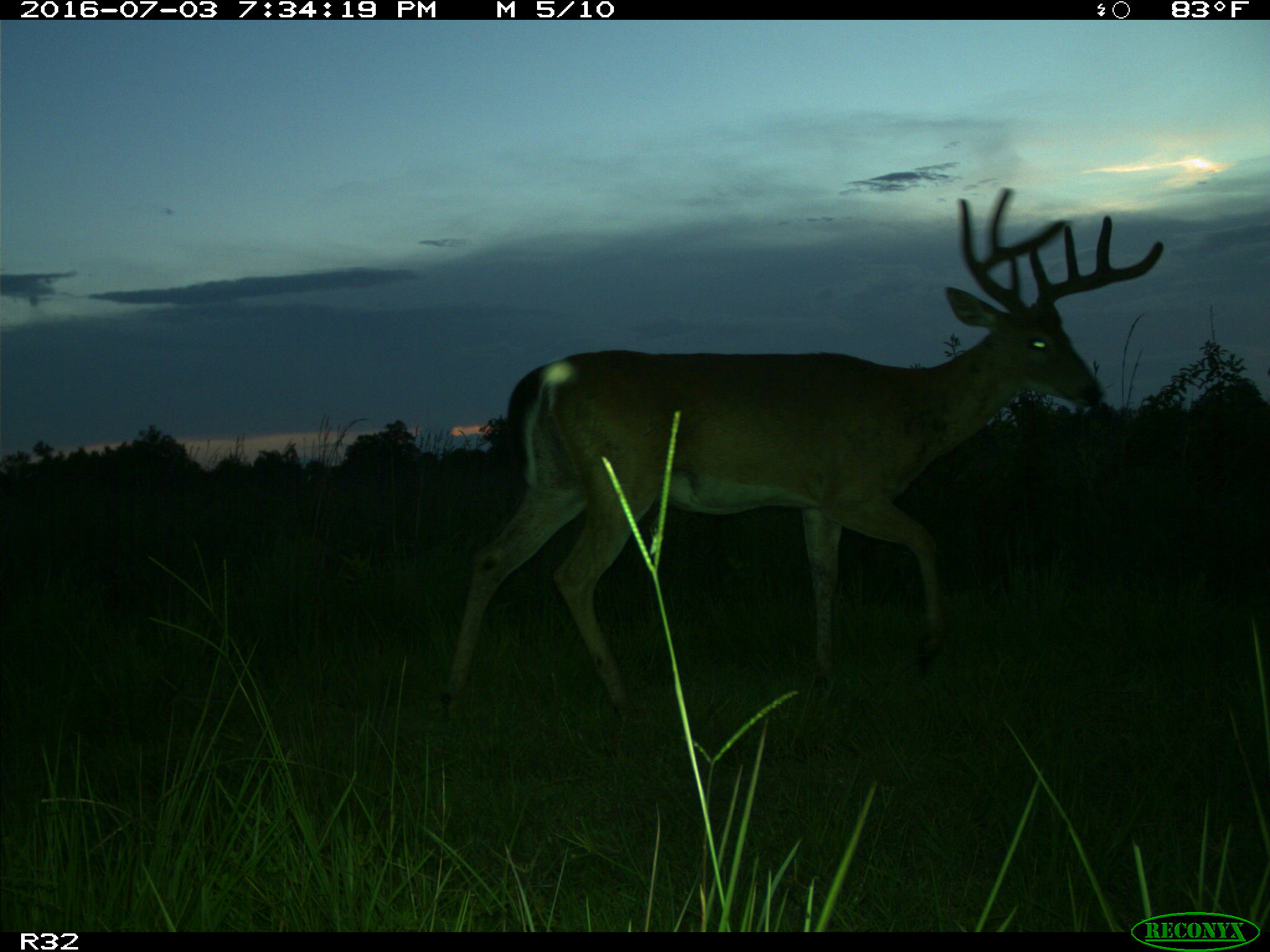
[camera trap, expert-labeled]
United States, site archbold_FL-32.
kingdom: Animalia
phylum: Chordata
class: Mammalia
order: Artiodactyla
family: Cervidae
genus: Odocoileus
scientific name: Odocoileus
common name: deer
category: unidentified deer